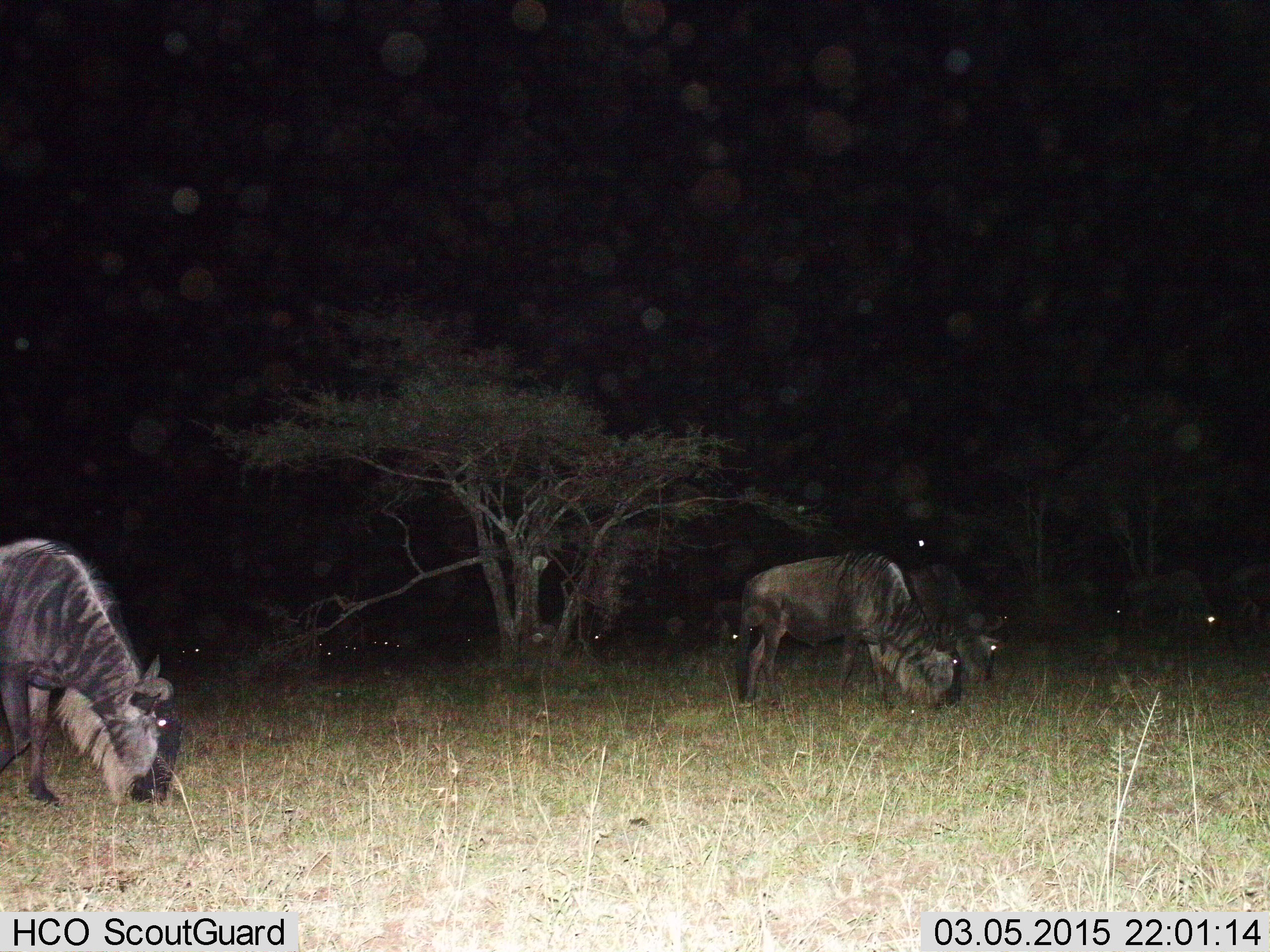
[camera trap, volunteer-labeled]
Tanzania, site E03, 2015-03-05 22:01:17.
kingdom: Animalia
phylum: Chordata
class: Mammalia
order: Artiodactyla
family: Bovidae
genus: Connochaetes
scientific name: Connochaetes taurinus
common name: blue wildebeest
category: wildebeest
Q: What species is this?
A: Wildebeest (blue wildebeest) (Connochaetes taurinus).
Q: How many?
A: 3.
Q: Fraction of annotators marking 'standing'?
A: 10%.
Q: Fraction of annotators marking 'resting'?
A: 0%.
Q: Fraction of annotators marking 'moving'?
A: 10%.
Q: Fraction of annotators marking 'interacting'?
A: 0%.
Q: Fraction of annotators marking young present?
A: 0%.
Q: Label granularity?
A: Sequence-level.